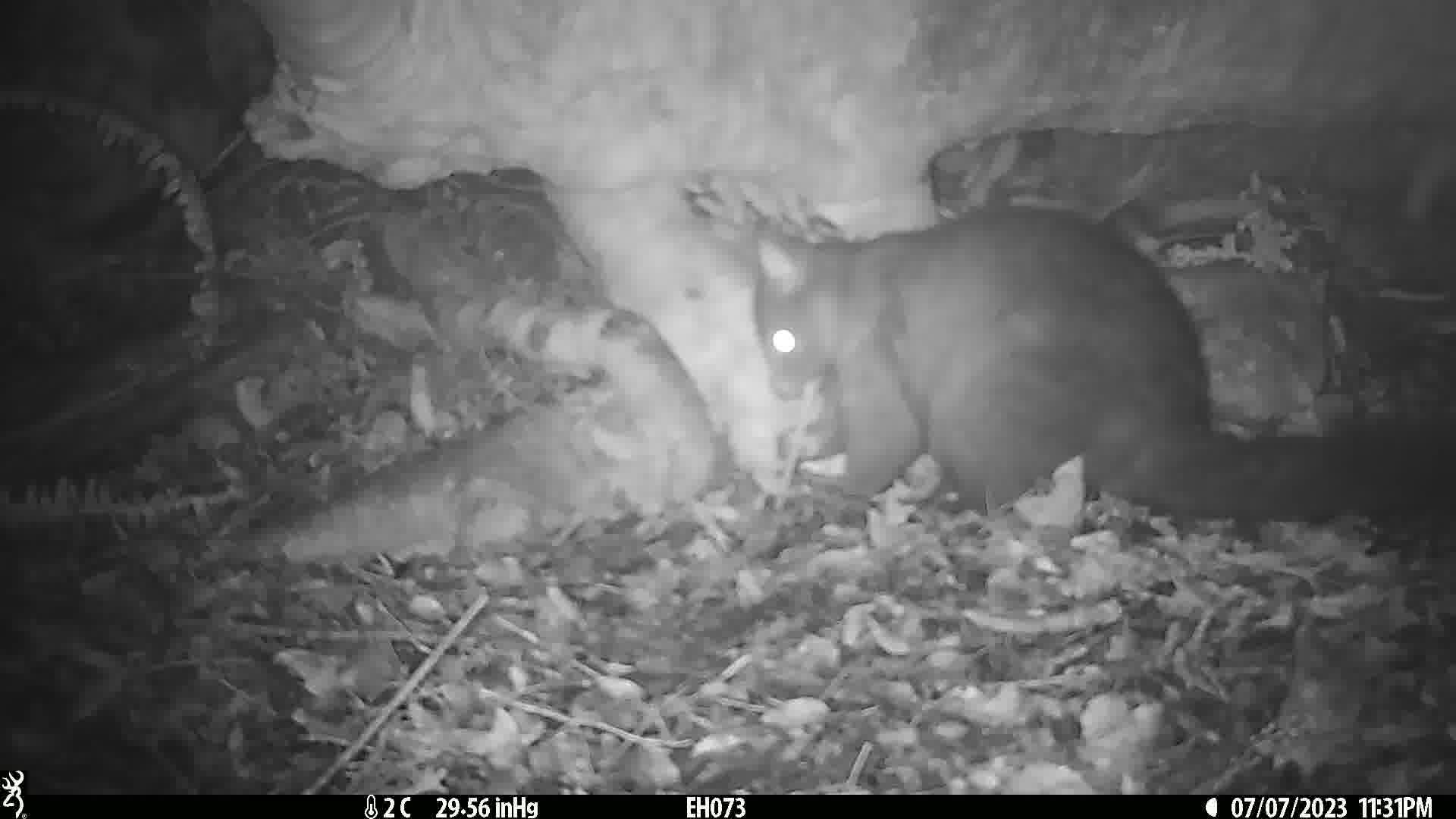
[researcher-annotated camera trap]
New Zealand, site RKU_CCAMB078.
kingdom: Animalia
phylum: Chordata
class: Mammalia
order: Diprotodontia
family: Phalangeridae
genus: Trichosurus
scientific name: Trichosurus vulpecula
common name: common brushtail possum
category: possum